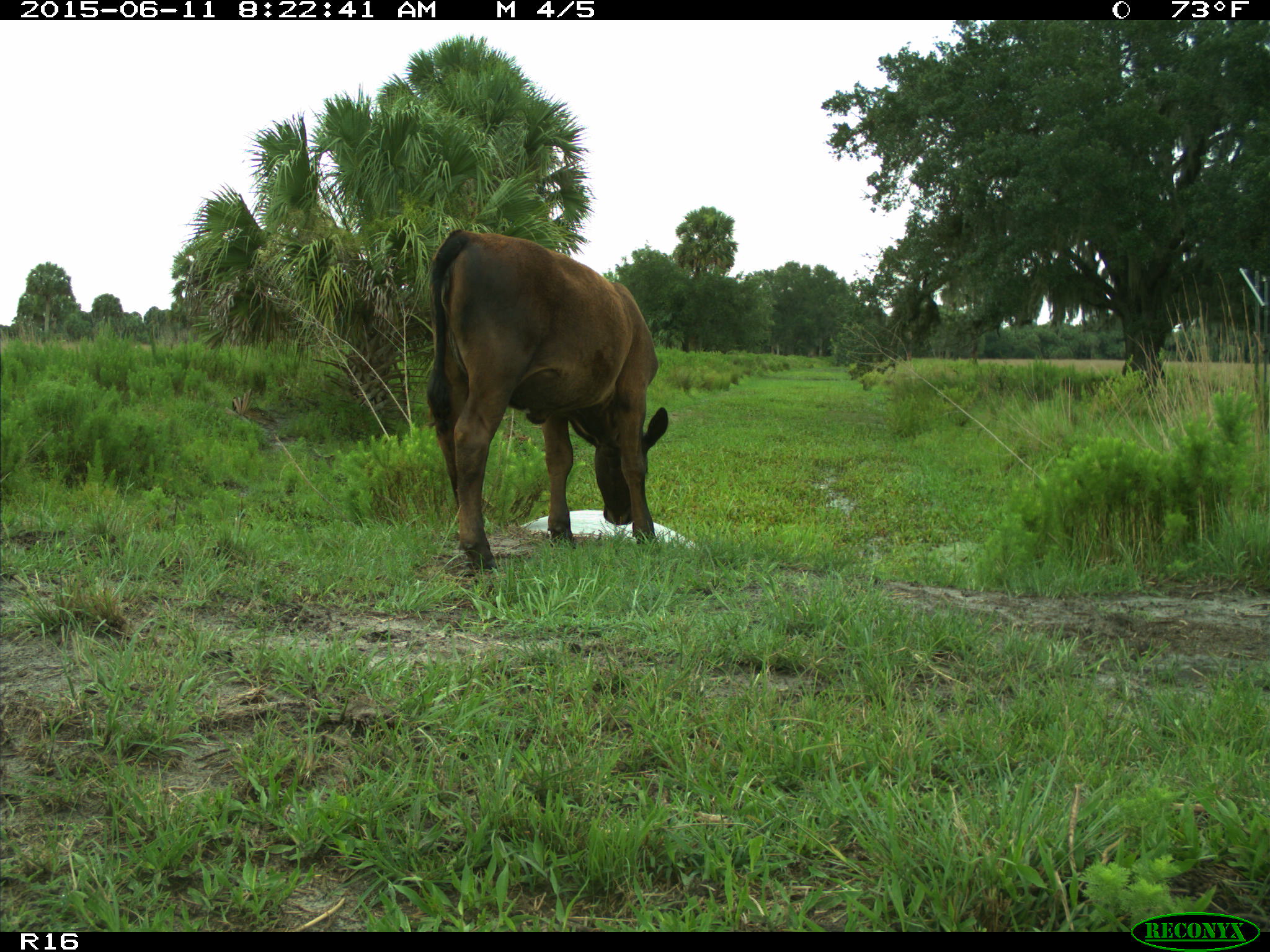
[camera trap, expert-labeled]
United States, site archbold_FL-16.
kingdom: Animalia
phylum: Chordata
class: Mammalia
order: Artiodactyla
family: Bovidae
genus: Bos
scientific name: Bos taurus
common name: domestic cow